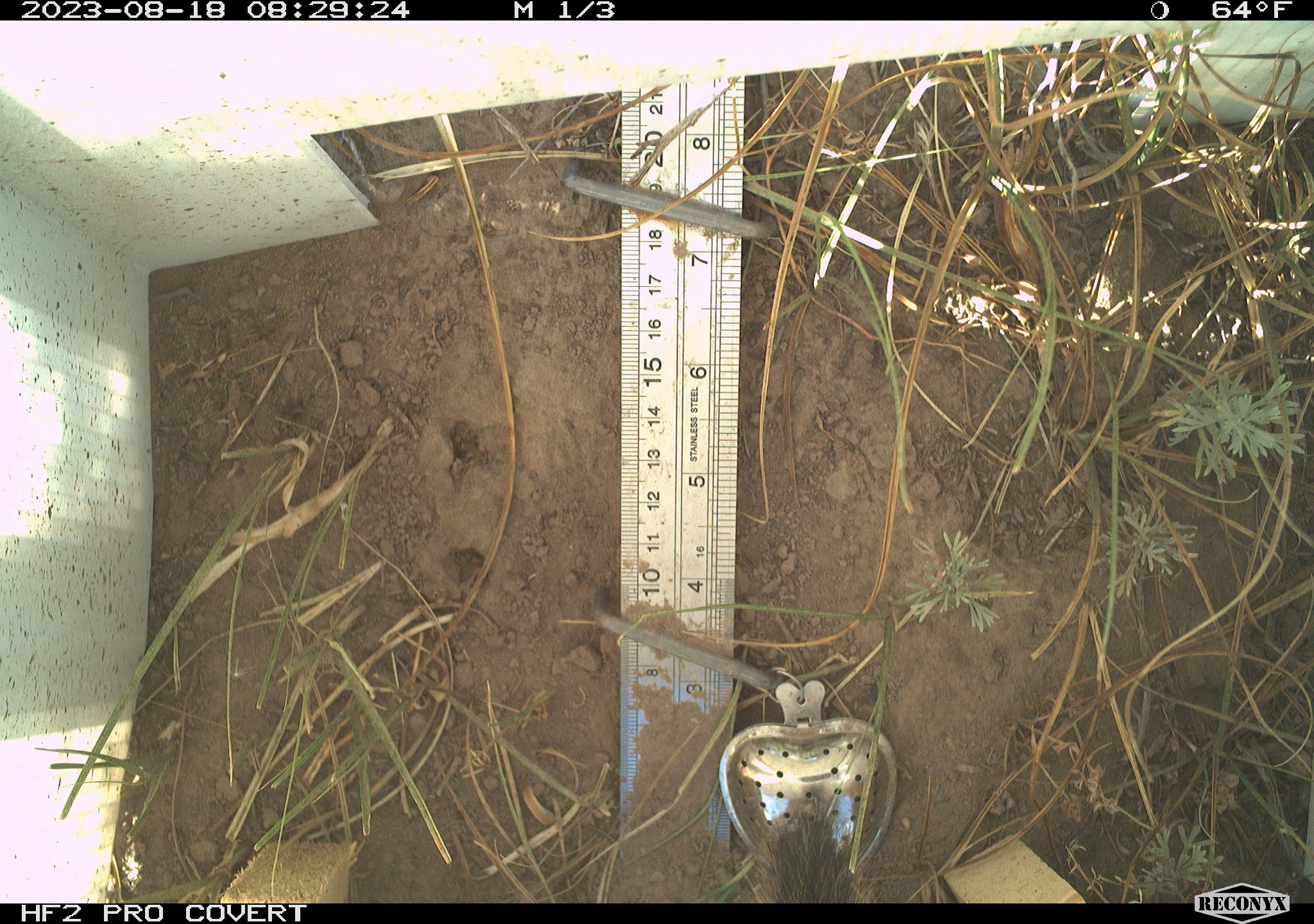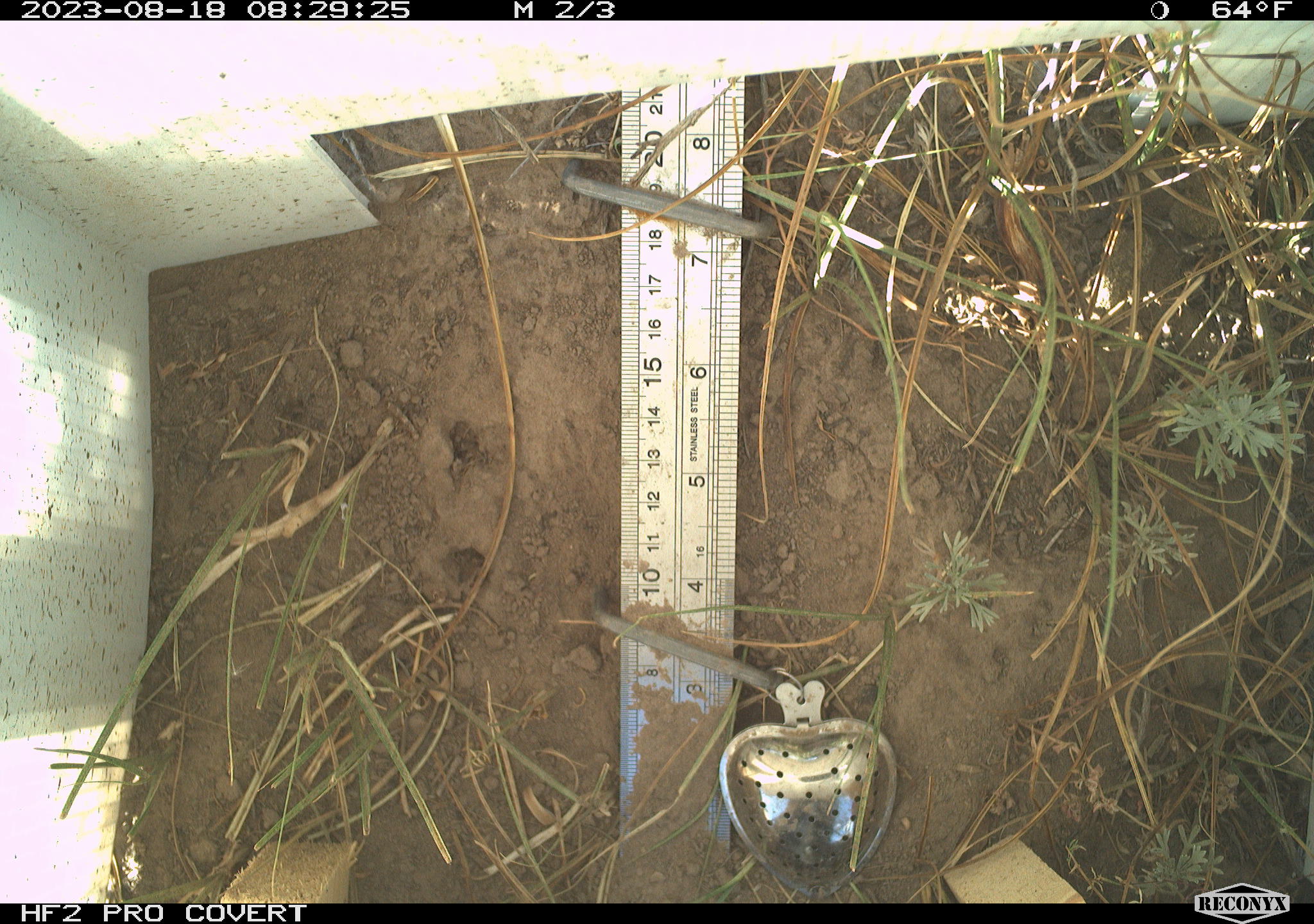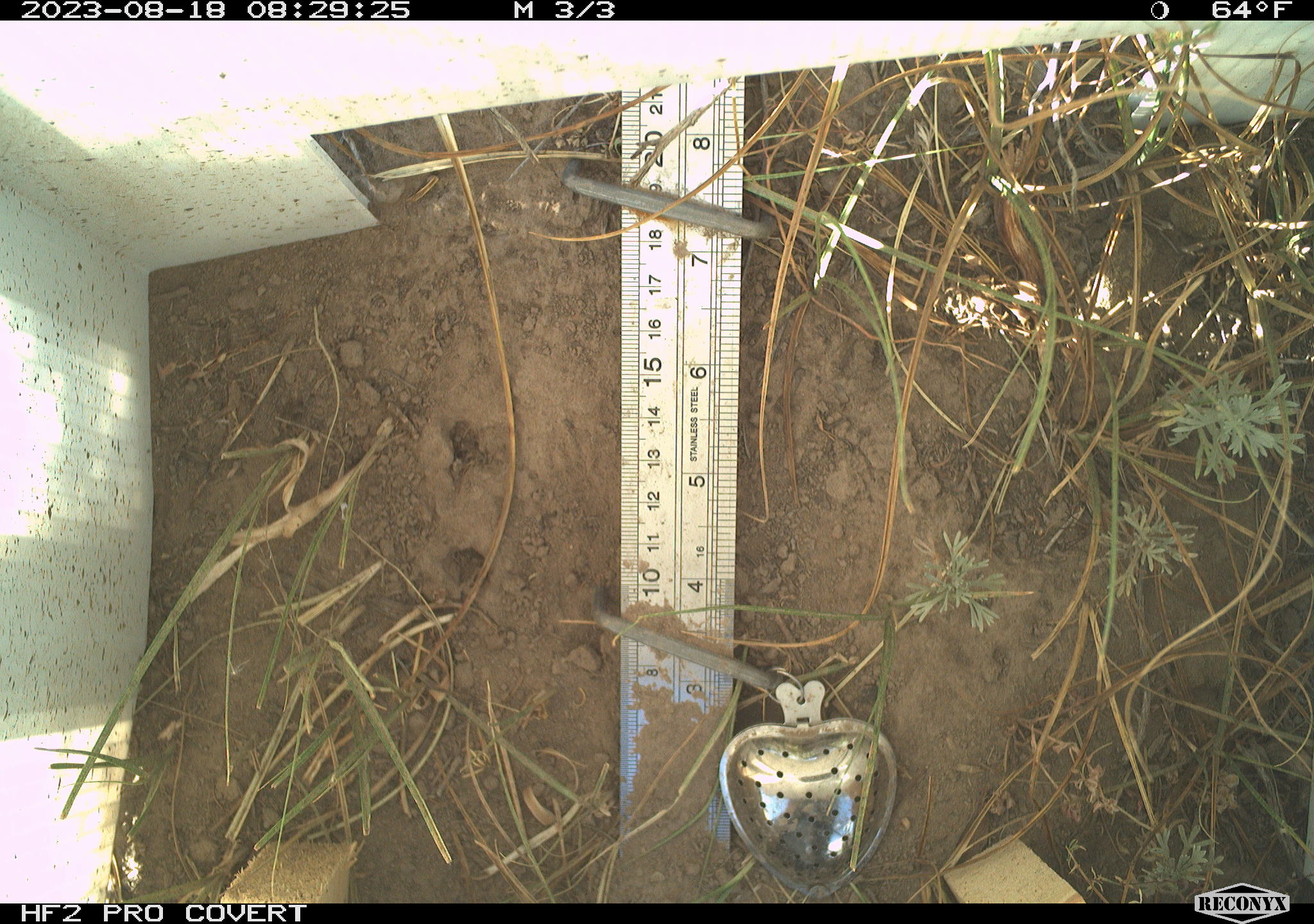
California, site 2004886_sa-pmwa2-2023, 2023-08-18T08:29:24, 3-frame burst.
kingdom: Animalia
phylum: Chordata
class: Mammalia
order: Rodentia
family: Sciuridae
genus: Callospermophilus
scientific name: Callospermophilus lateralis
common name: golden mantled ground squirrel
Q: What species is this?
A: Golden mantled ground squirrel (Callospermophilus lateralis).